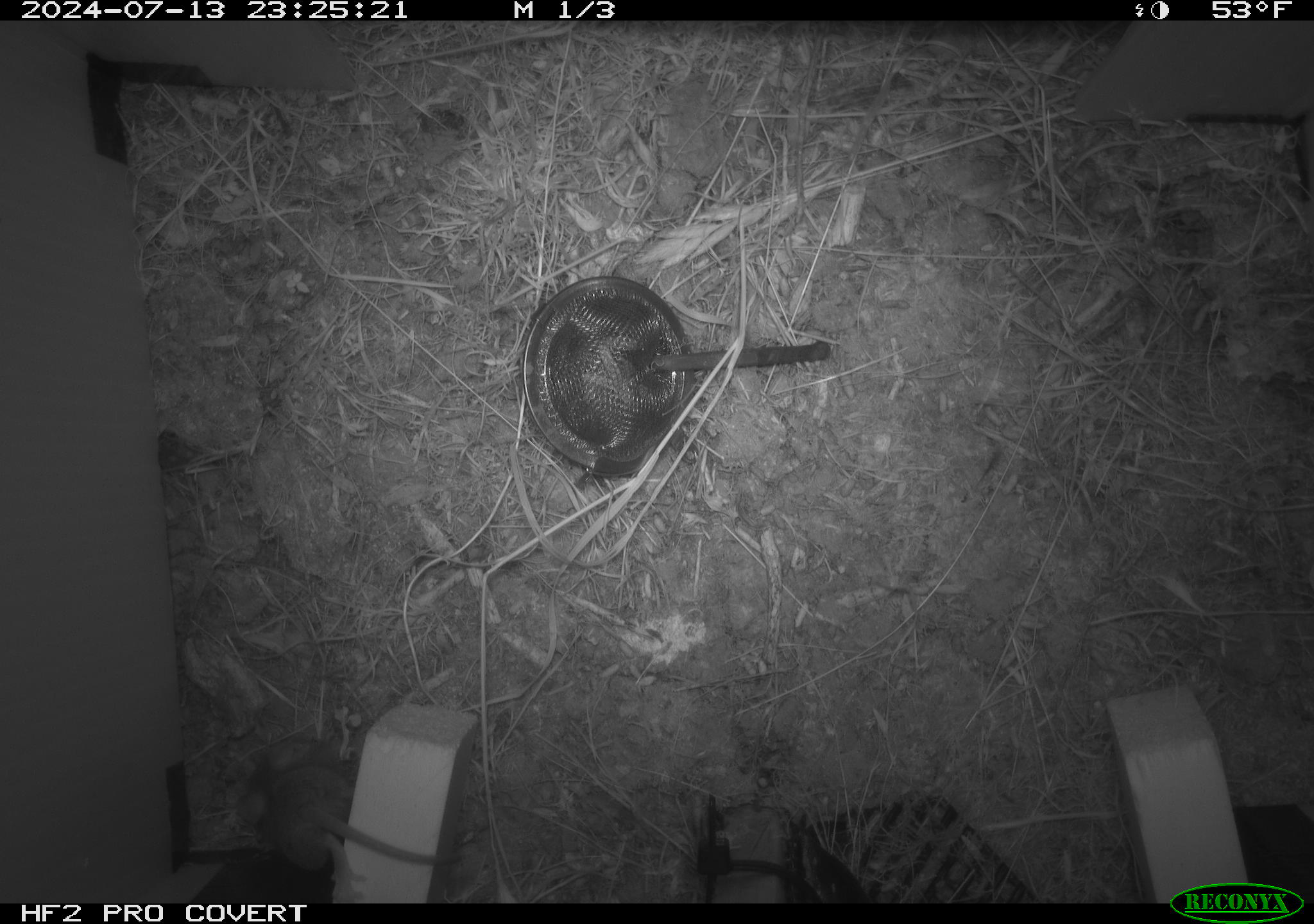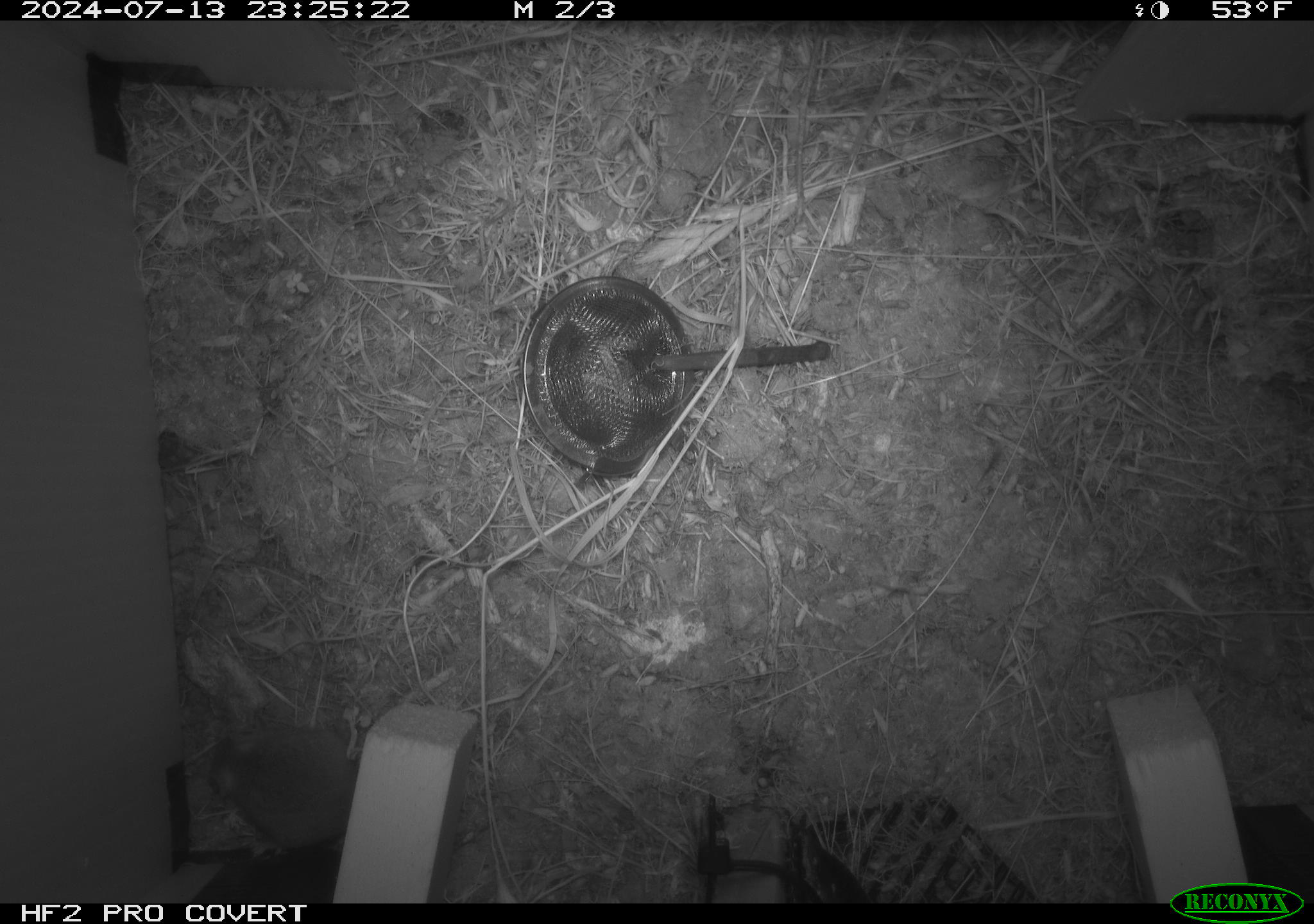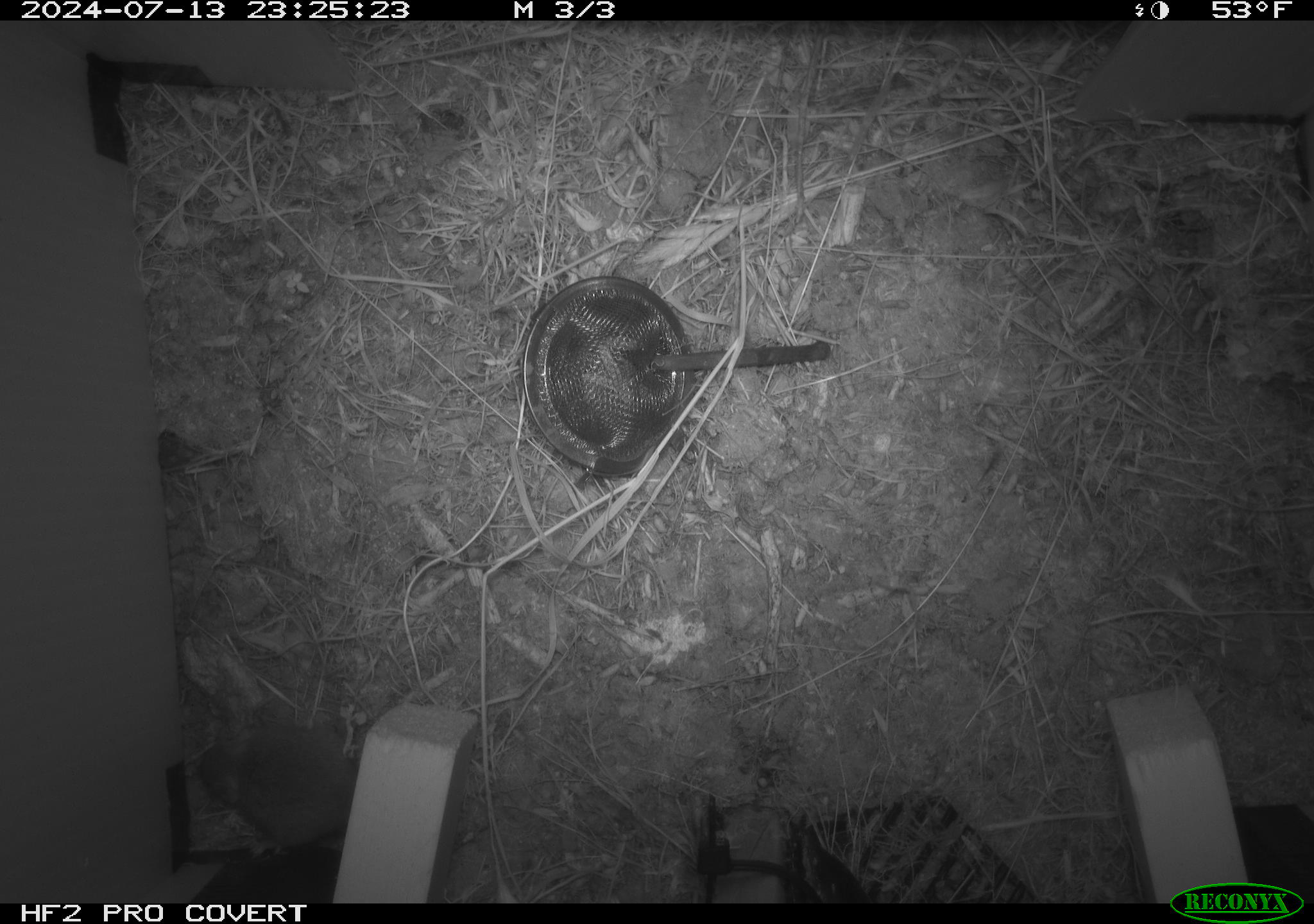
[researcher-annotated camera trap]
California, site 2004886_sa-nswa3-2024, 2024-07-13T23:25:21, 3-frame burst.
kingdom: Animalia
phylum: Chordata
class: Mammalia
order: Rodentia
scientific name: Rodentia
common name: rodent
Rodent (Rodentia).